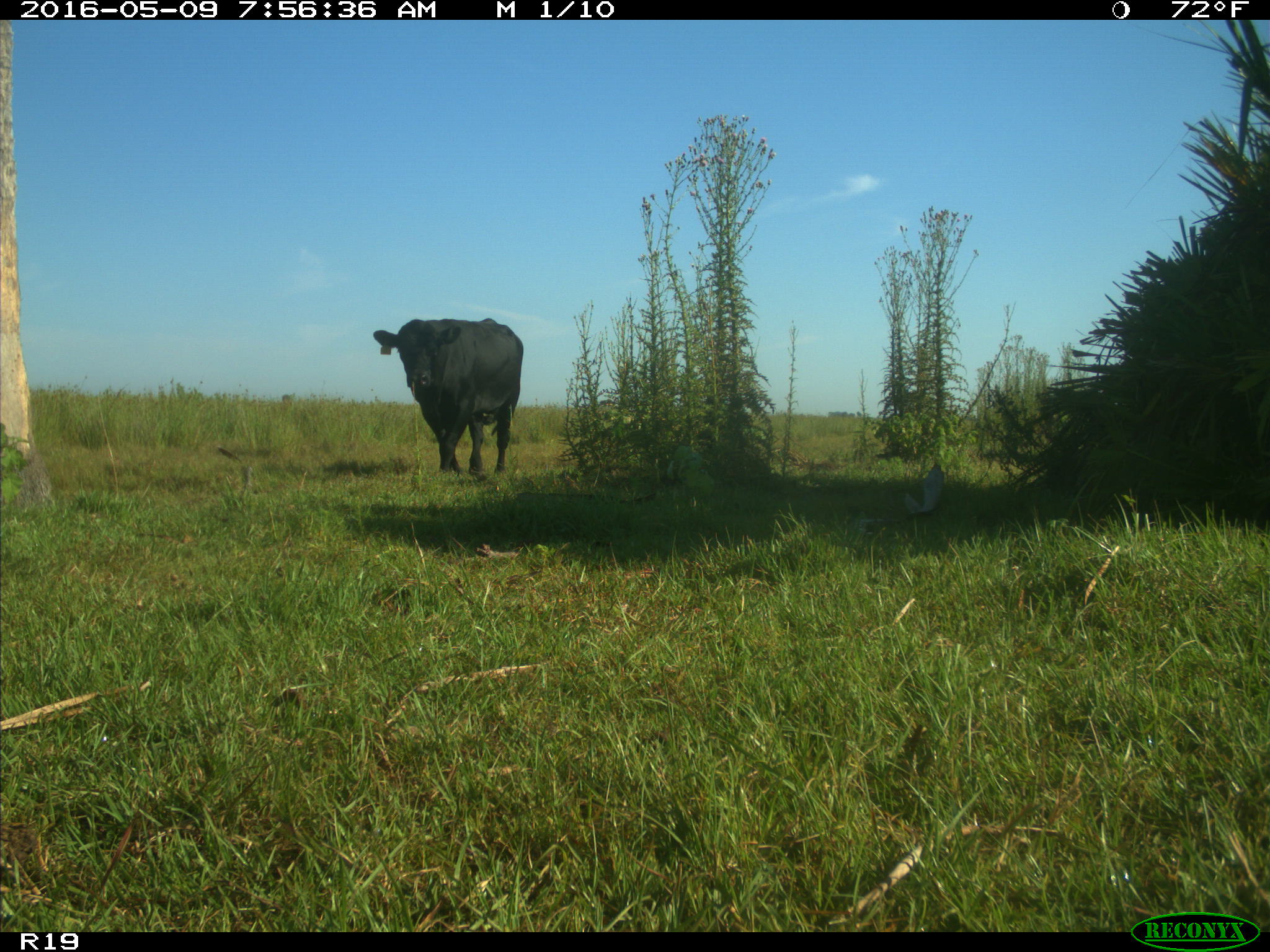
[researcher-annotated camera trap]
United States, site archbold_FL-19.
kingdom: Animalia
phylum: Chordata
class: Mammalia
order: Artiodactyla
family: Bovidae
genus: Bos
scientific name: Bos taurus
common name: domestic cow